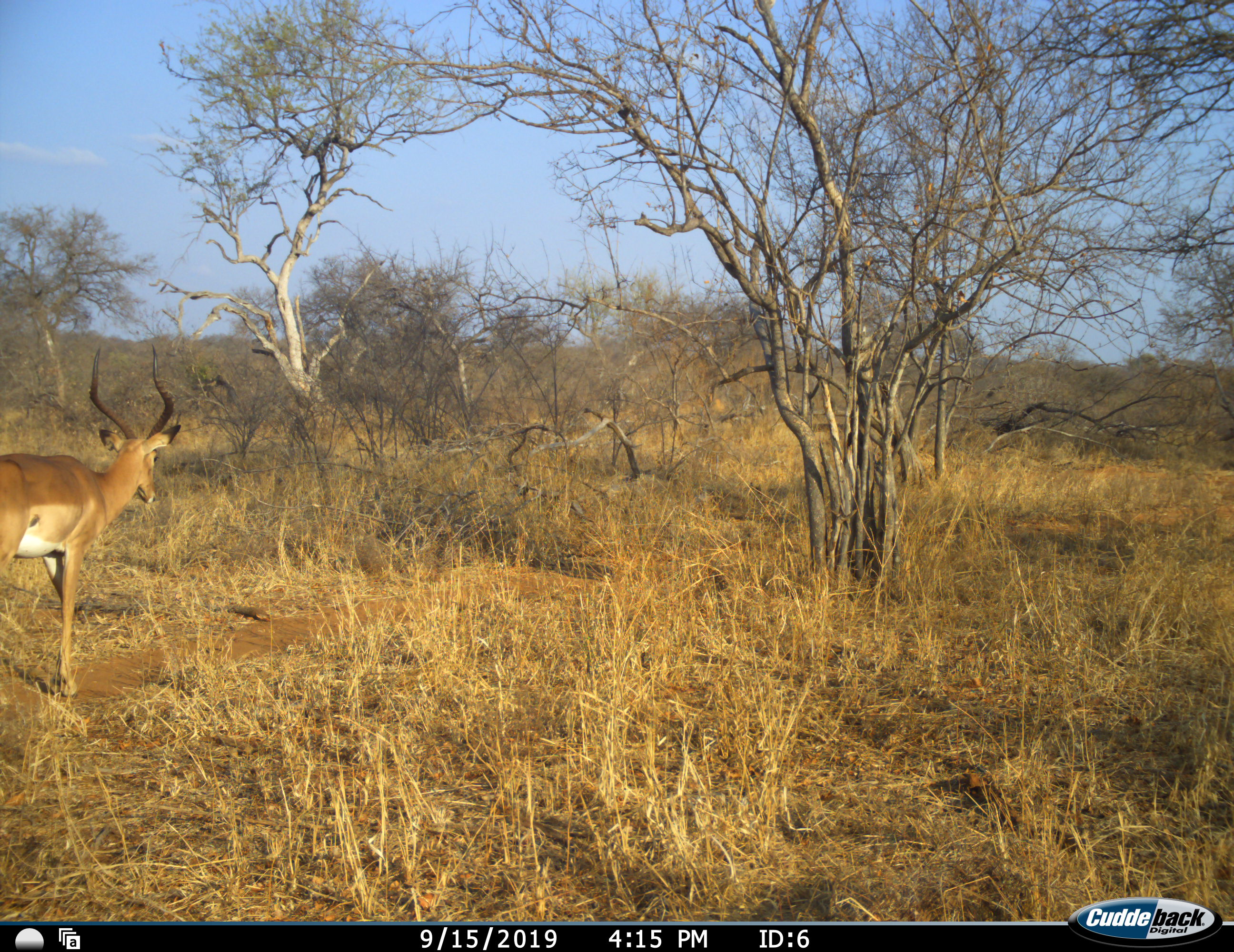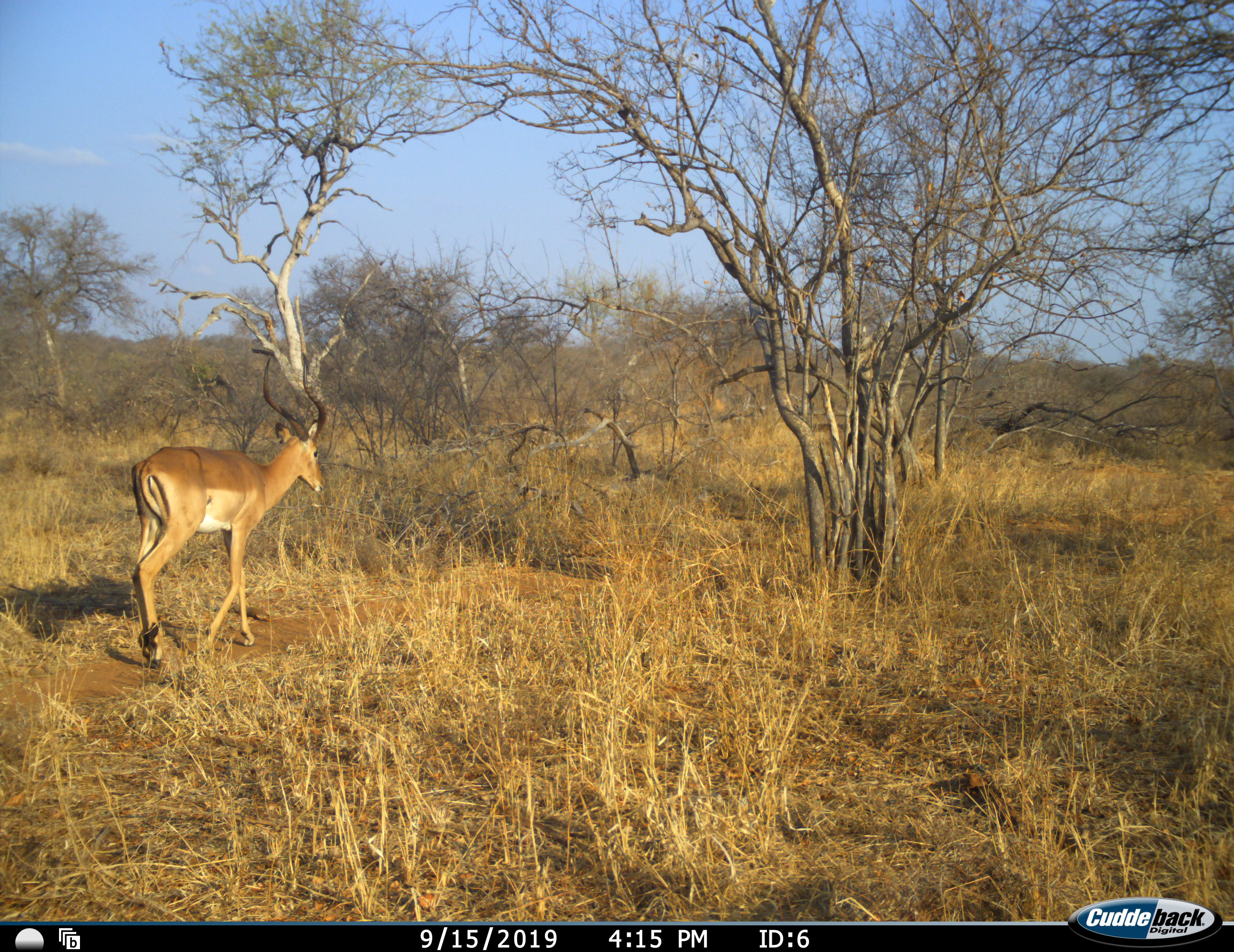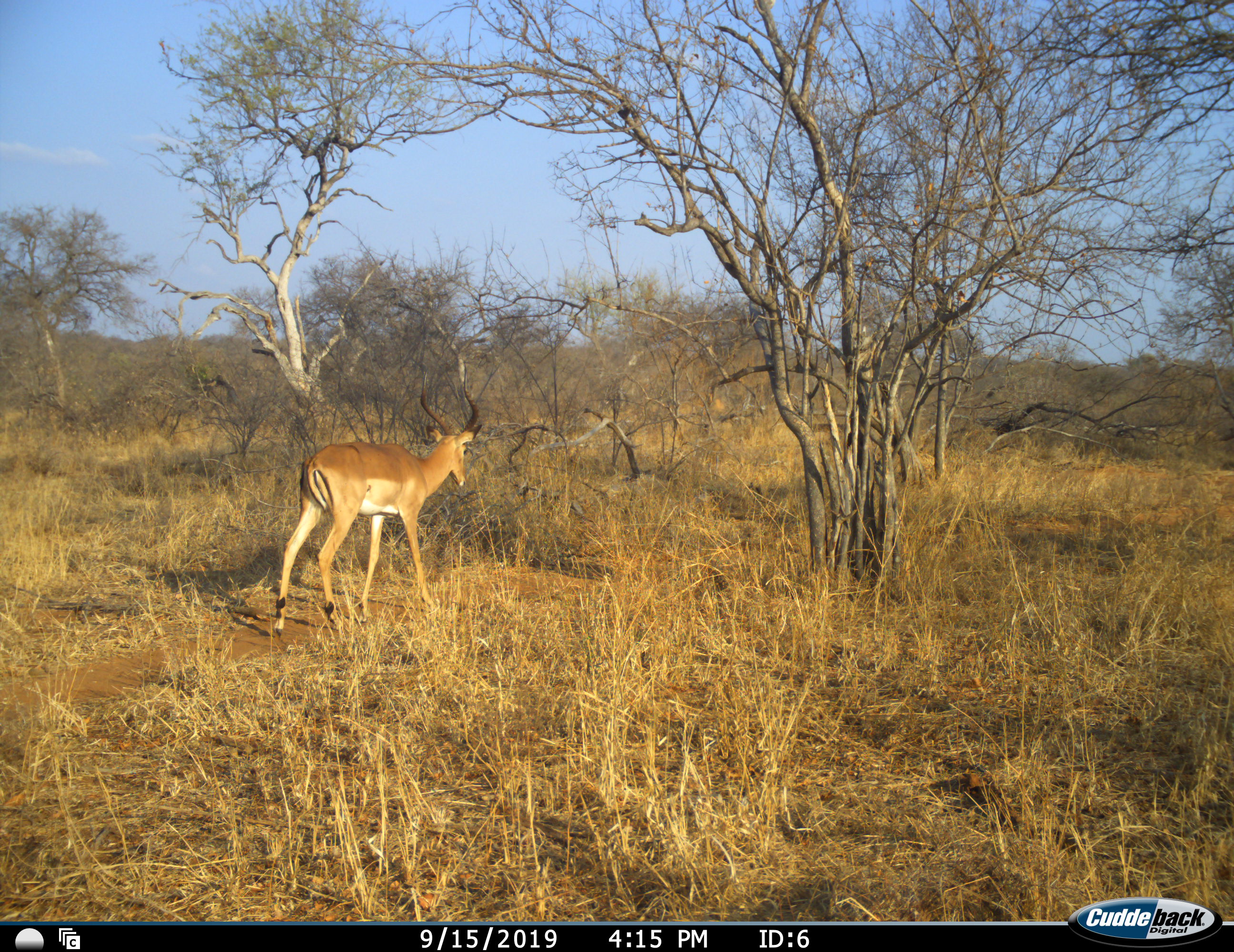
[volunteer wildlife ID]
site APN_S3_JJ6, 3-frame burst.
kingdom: Animalia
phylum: Chordata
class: Mammalia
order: Artiodactyla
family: Bovidae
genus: Aepyceros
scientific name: Aepyceros melampus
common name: impala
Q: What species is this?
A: Impala (Aepyceros melampus).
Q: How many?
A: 1.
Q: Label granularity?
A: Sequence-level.